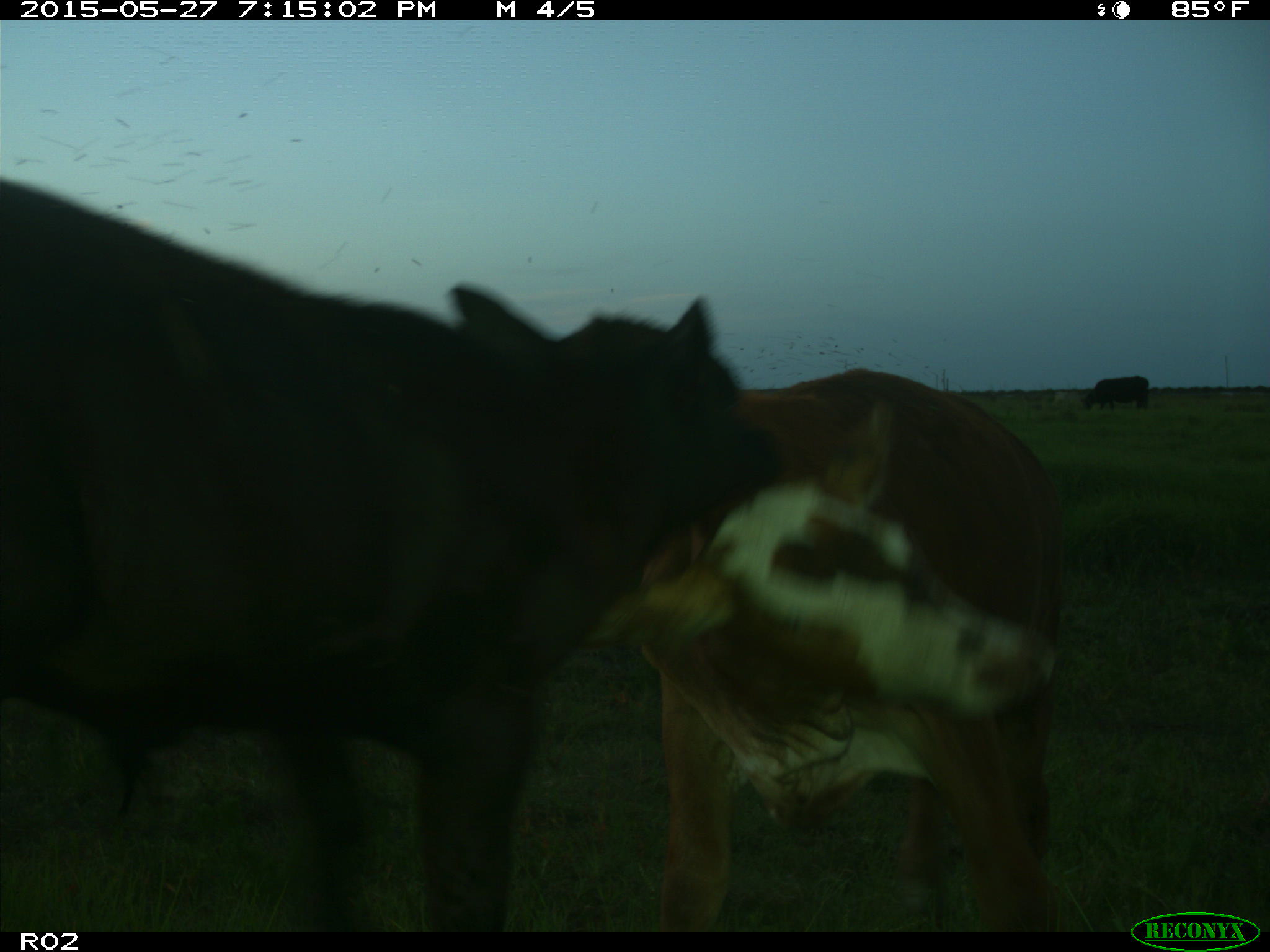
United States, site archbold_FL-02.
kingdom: Animalia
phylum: Chordata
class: Mammalia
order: Artiodactyla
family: Bovidae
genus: Bos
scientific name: Bos taurus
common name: domestic cow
Bos taurus (domestic cow).